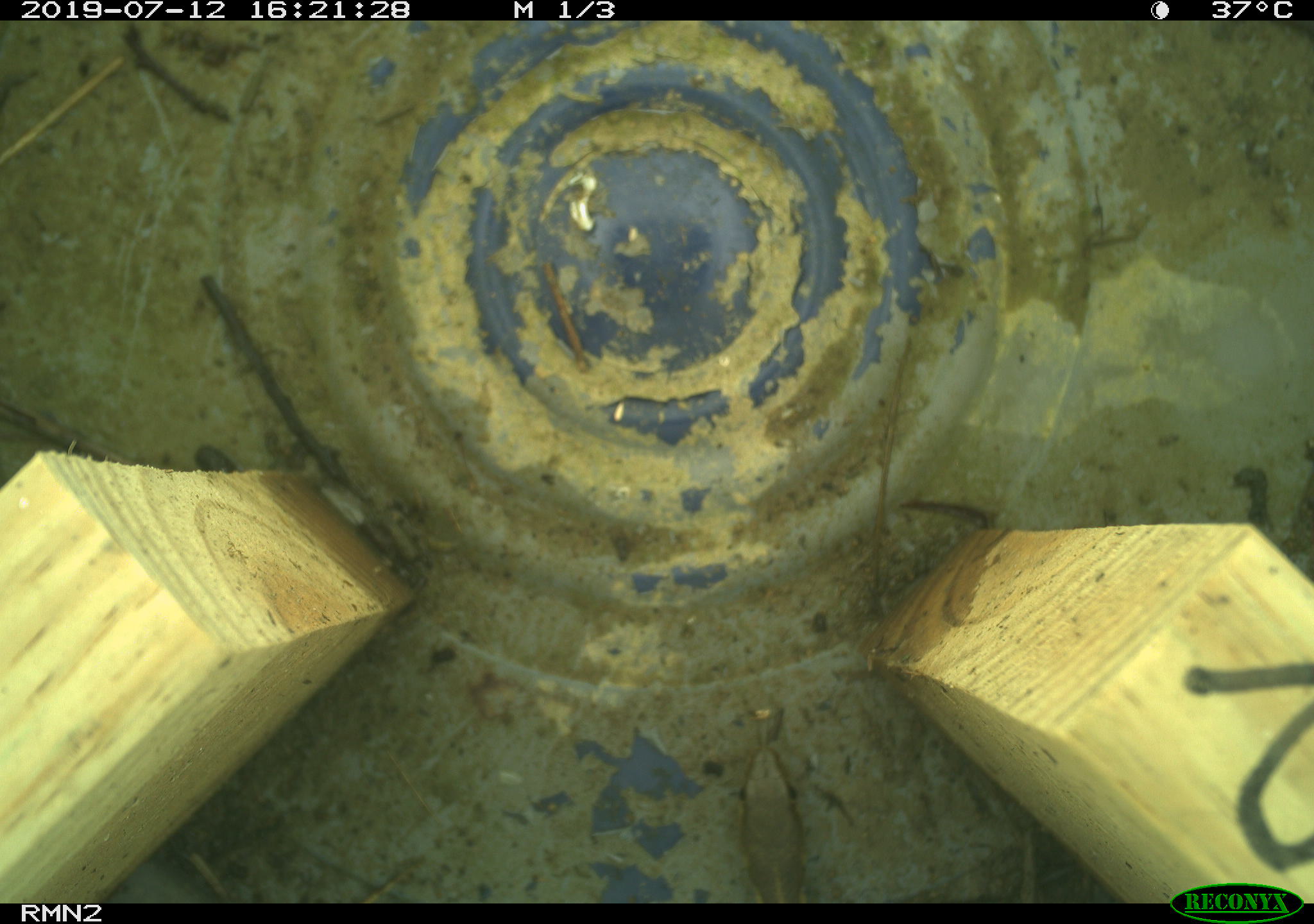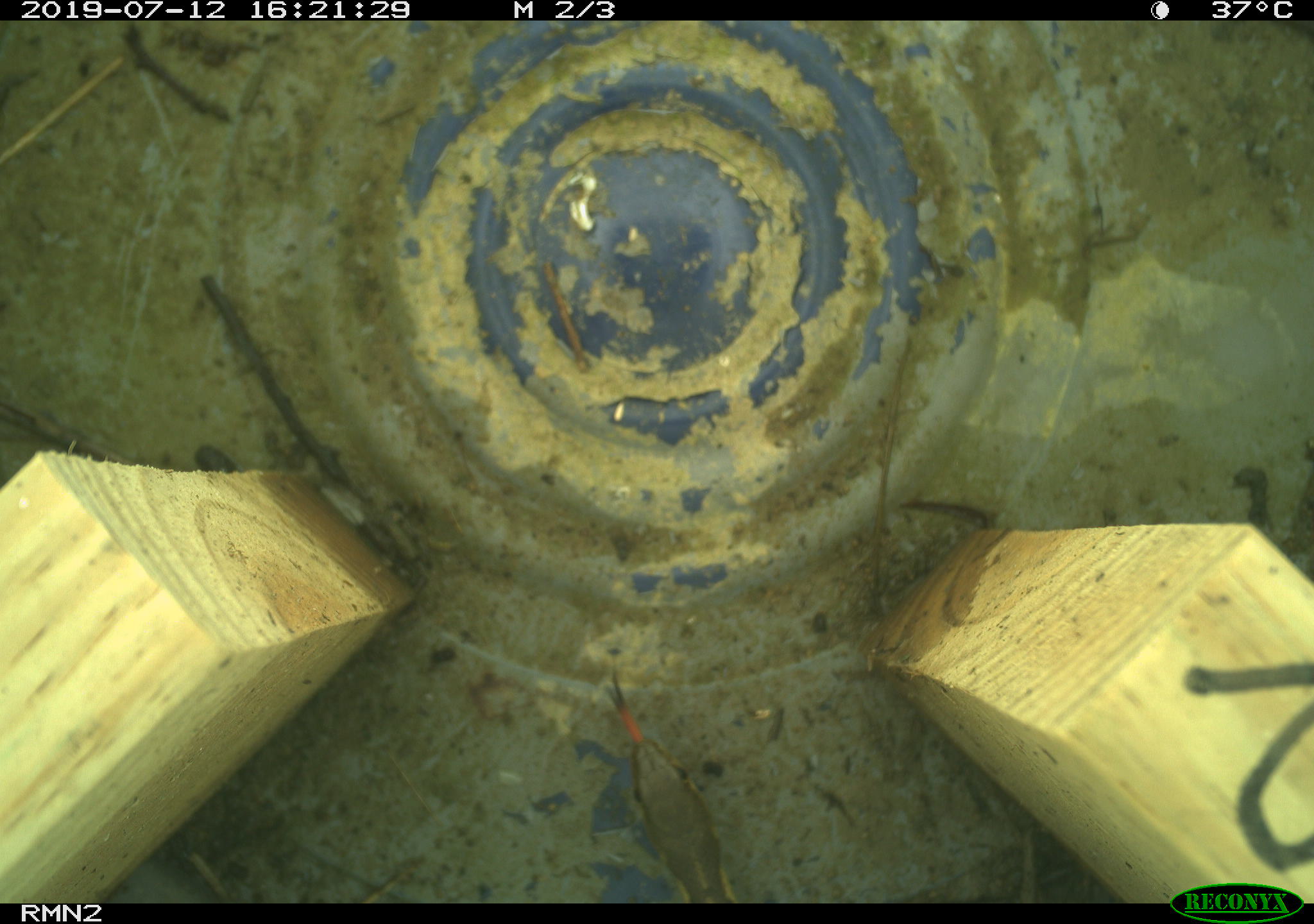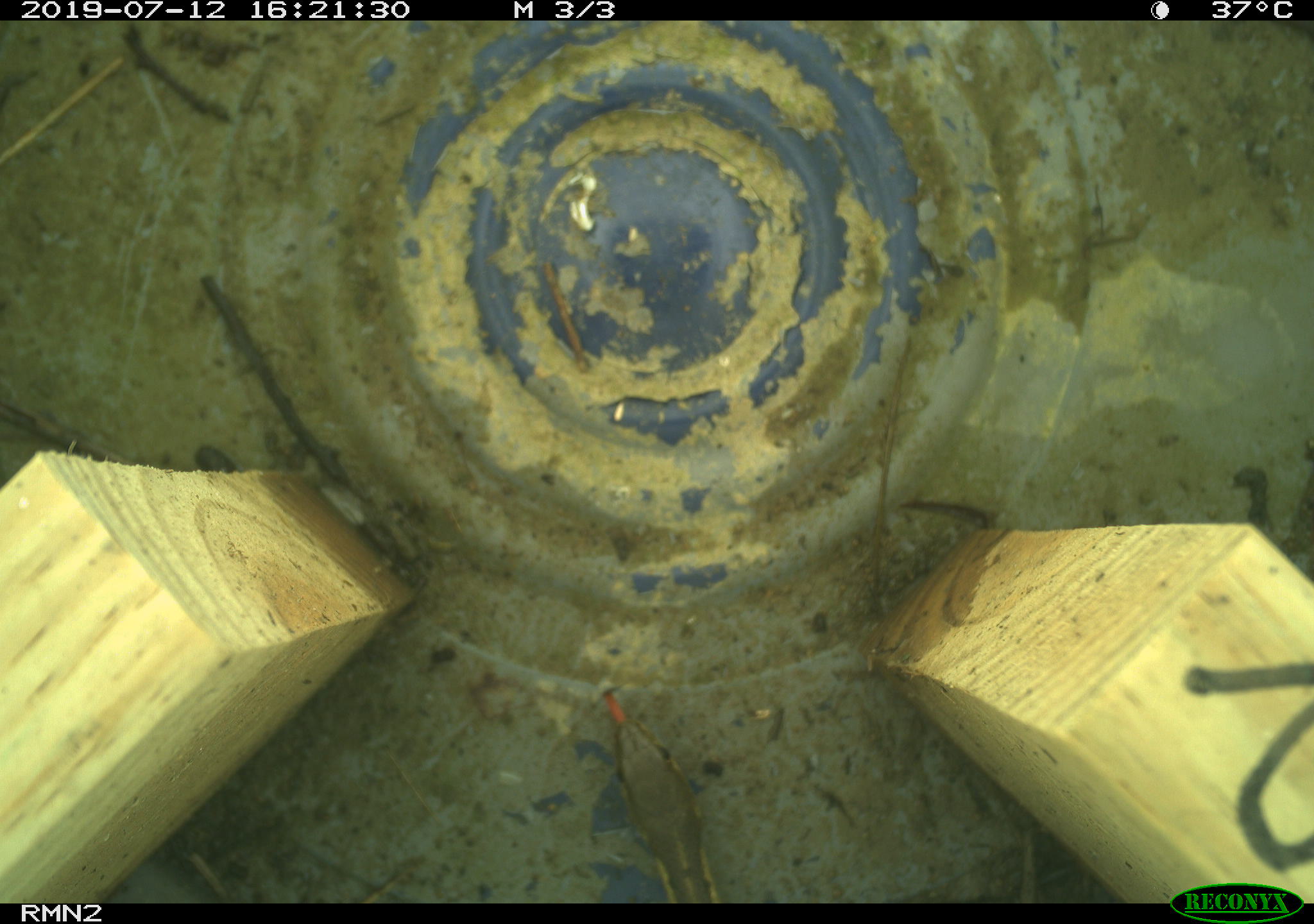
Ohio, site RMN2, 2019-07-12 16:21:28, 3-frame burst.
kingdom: Animalia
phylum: Chordata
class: Reptilia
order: Squamata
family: Colubridae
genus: Thamnophis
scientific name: Thamnophis sirtalis sirtalis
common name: eastern gartersnake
Eastern gartersnake (Thamnophis sirtalis sirtalis).